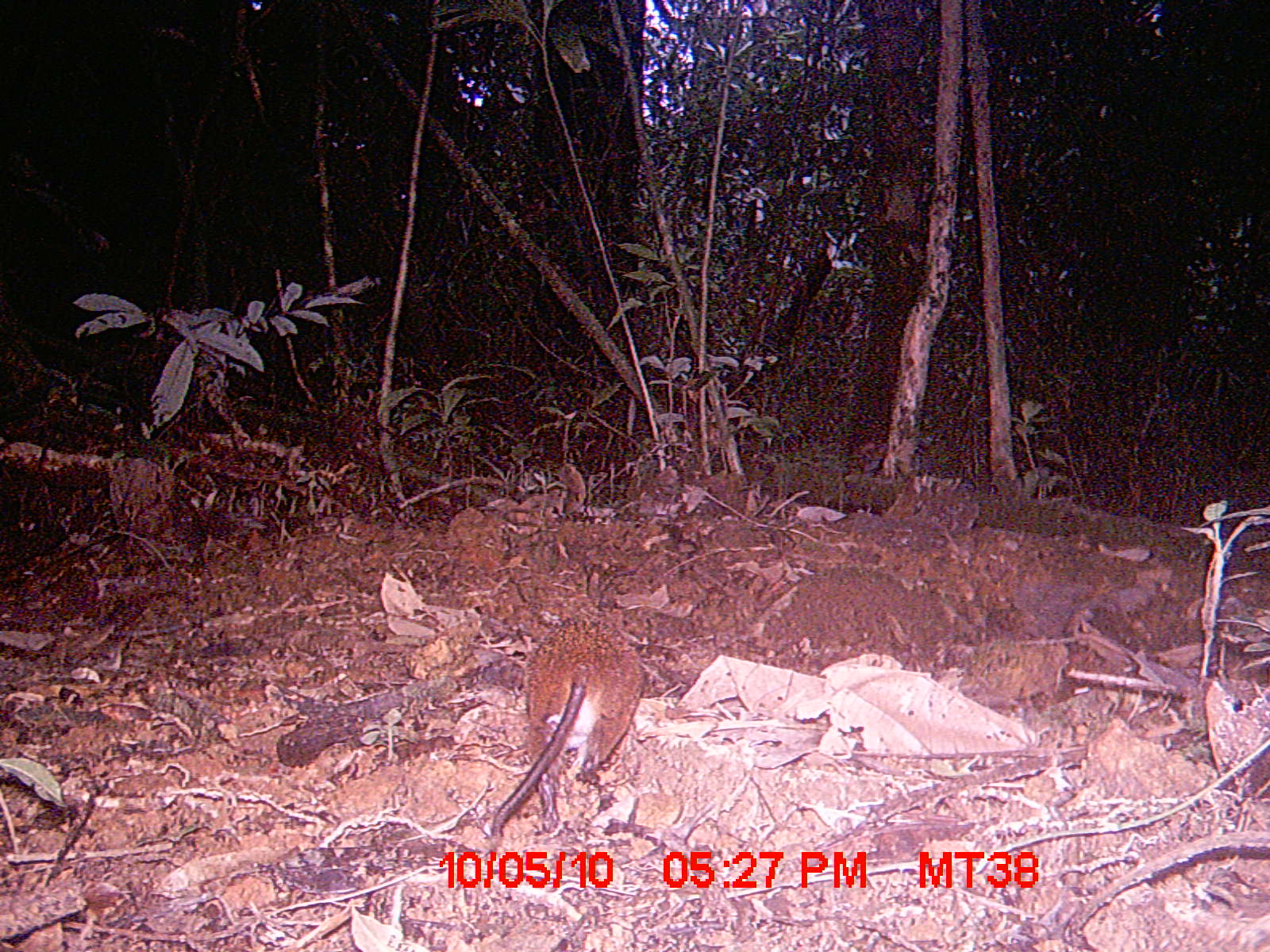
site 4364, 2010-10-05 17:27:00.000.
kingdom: Animalia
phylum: Chordata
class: Mammalia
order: Rodentia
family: Muridae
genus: Rattus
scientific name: Rattus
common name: rodent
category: unknown rat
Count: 1.